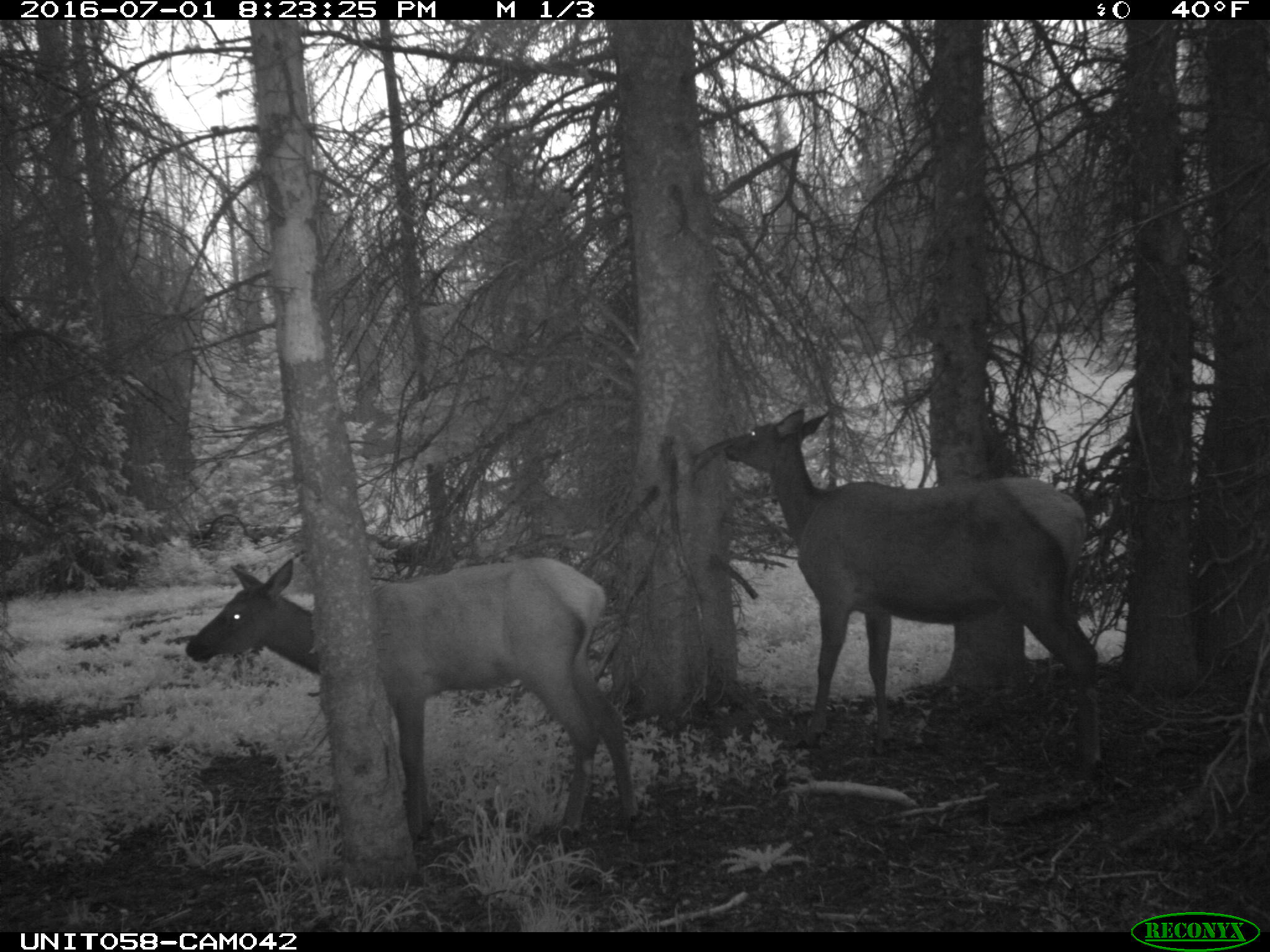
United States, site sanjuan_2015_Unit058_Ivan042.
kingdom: Animalia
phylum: Chordata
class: Mammalia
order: Artiodactyla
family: Cervidae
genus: Cervus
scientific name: Cervus elaphus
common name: red deer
Cervus elaphus (red deer).